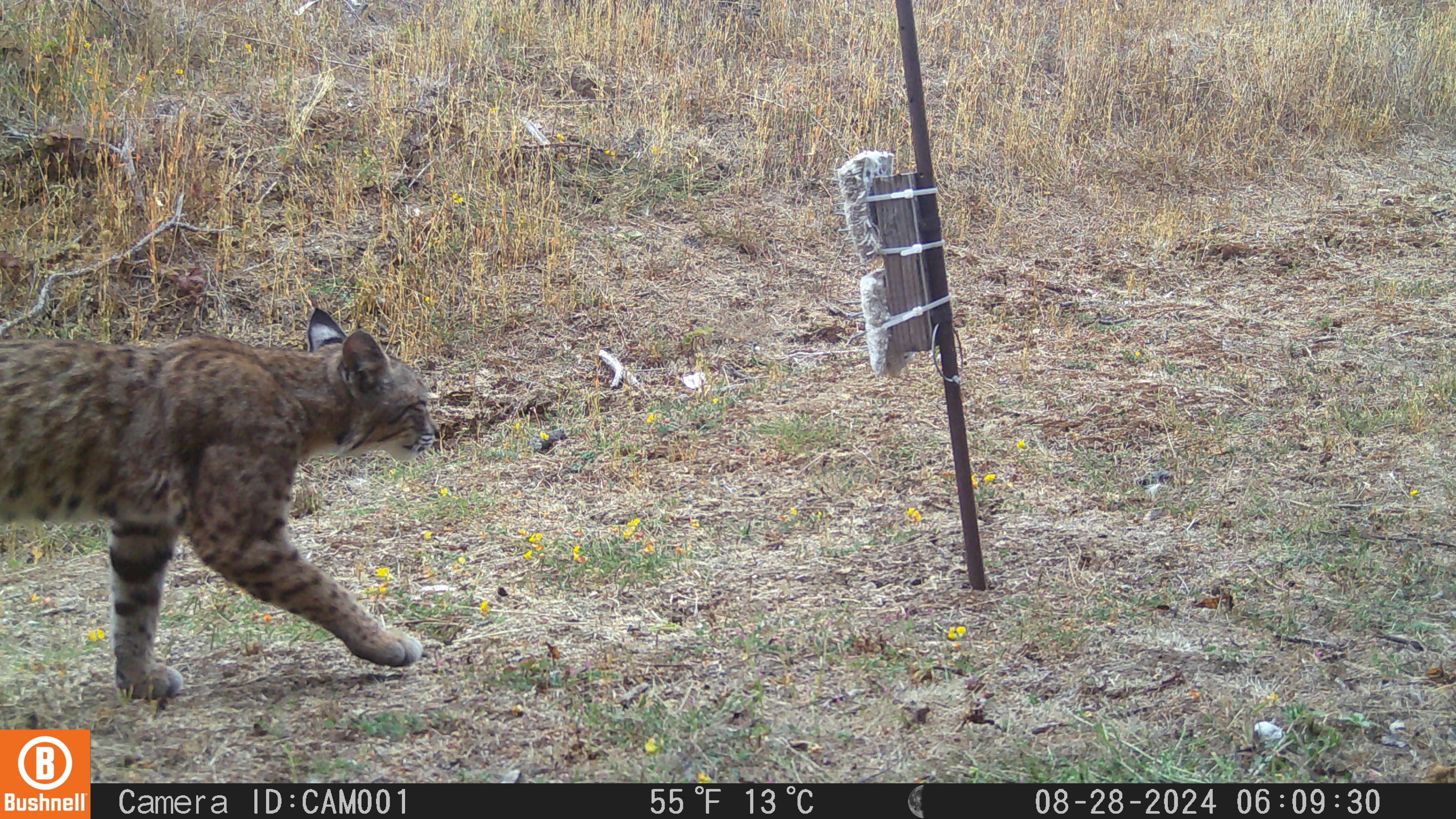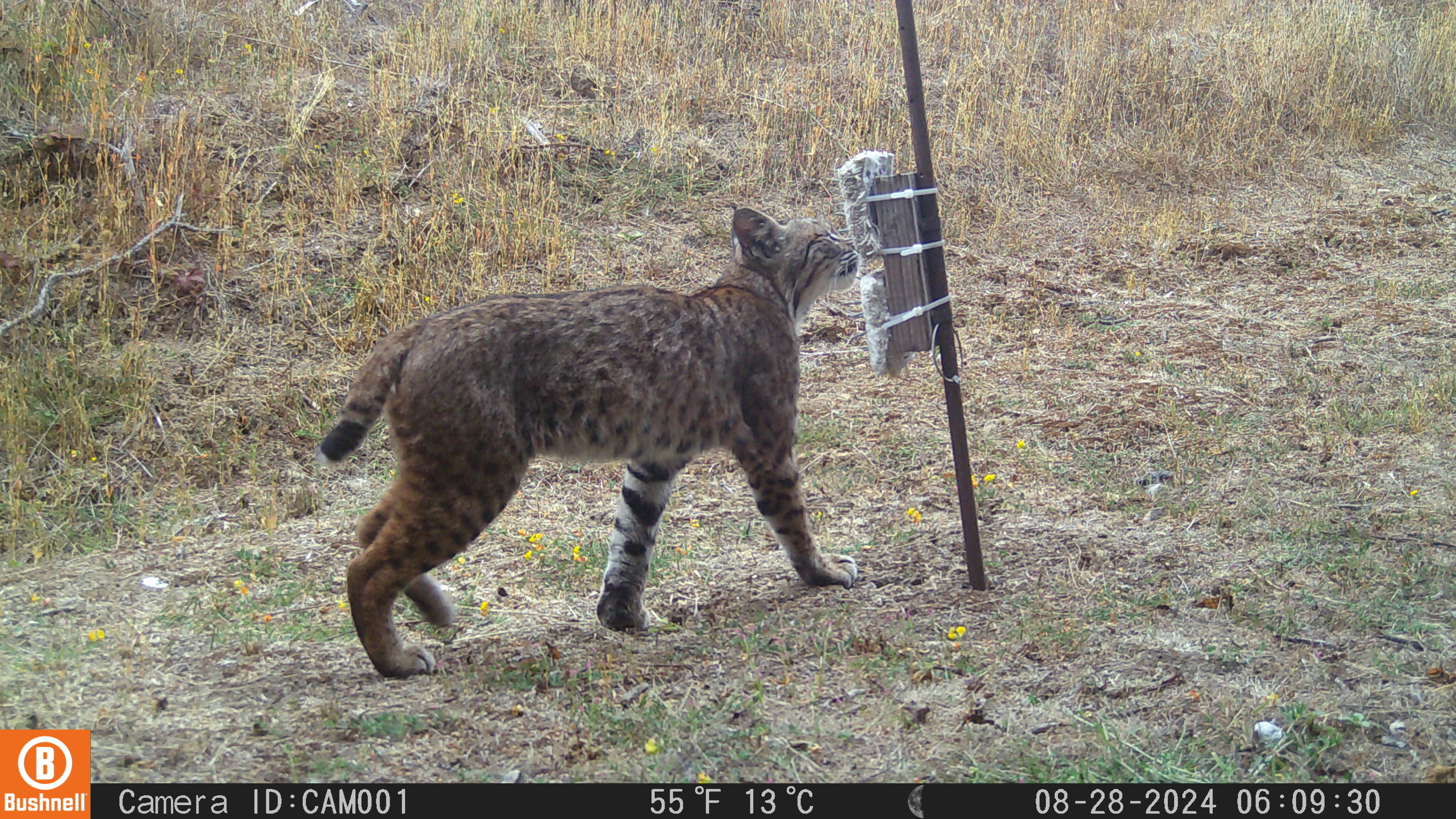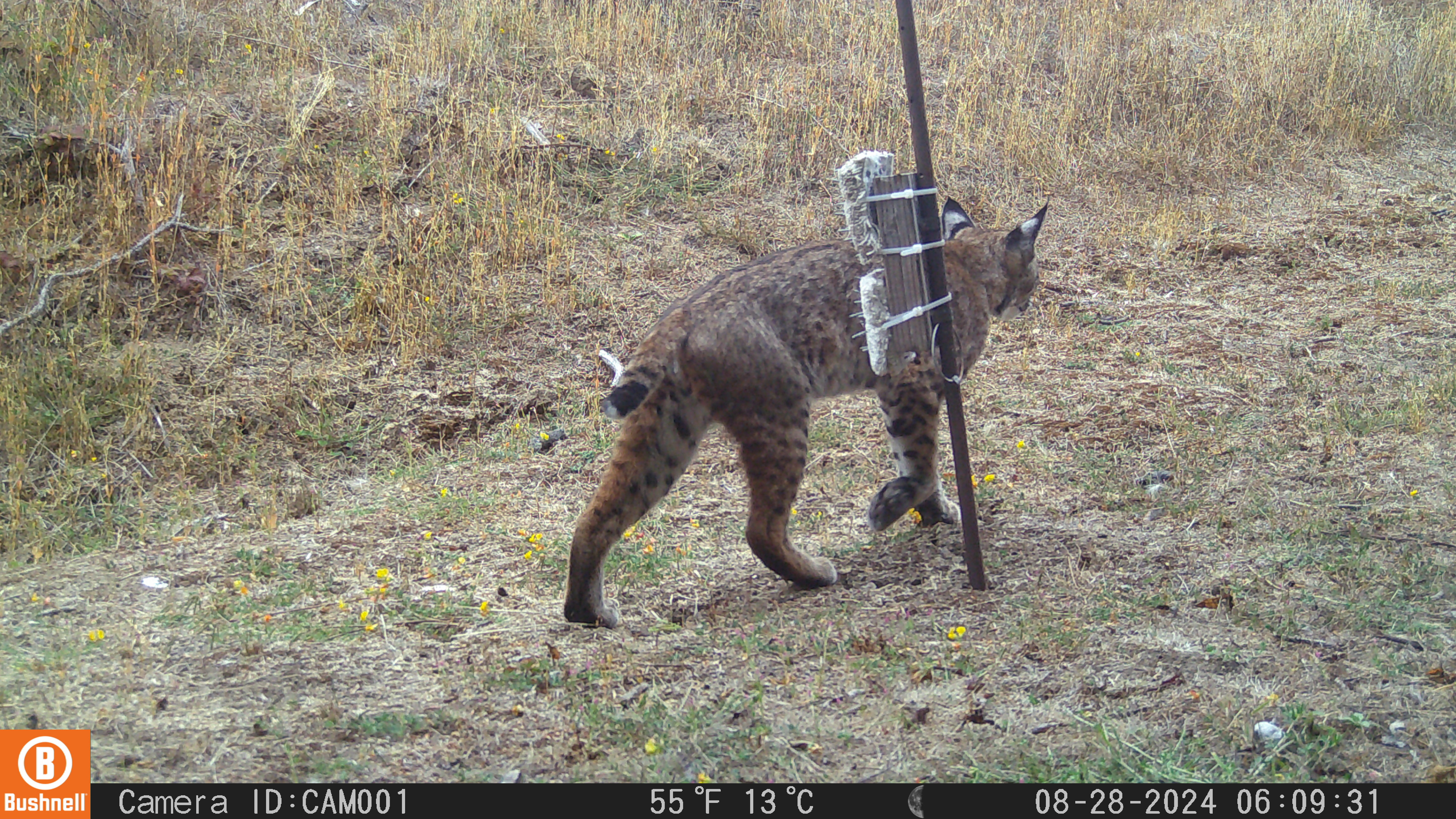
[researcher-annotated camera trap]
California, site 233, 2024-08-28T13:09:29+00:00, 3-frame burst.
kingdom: Animalia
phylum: Chordata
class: Mammalia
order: Carnivora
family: Felidae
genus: Lynx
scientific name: Lynx rufus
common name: bobcat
Bobcat (Lynx rufus).